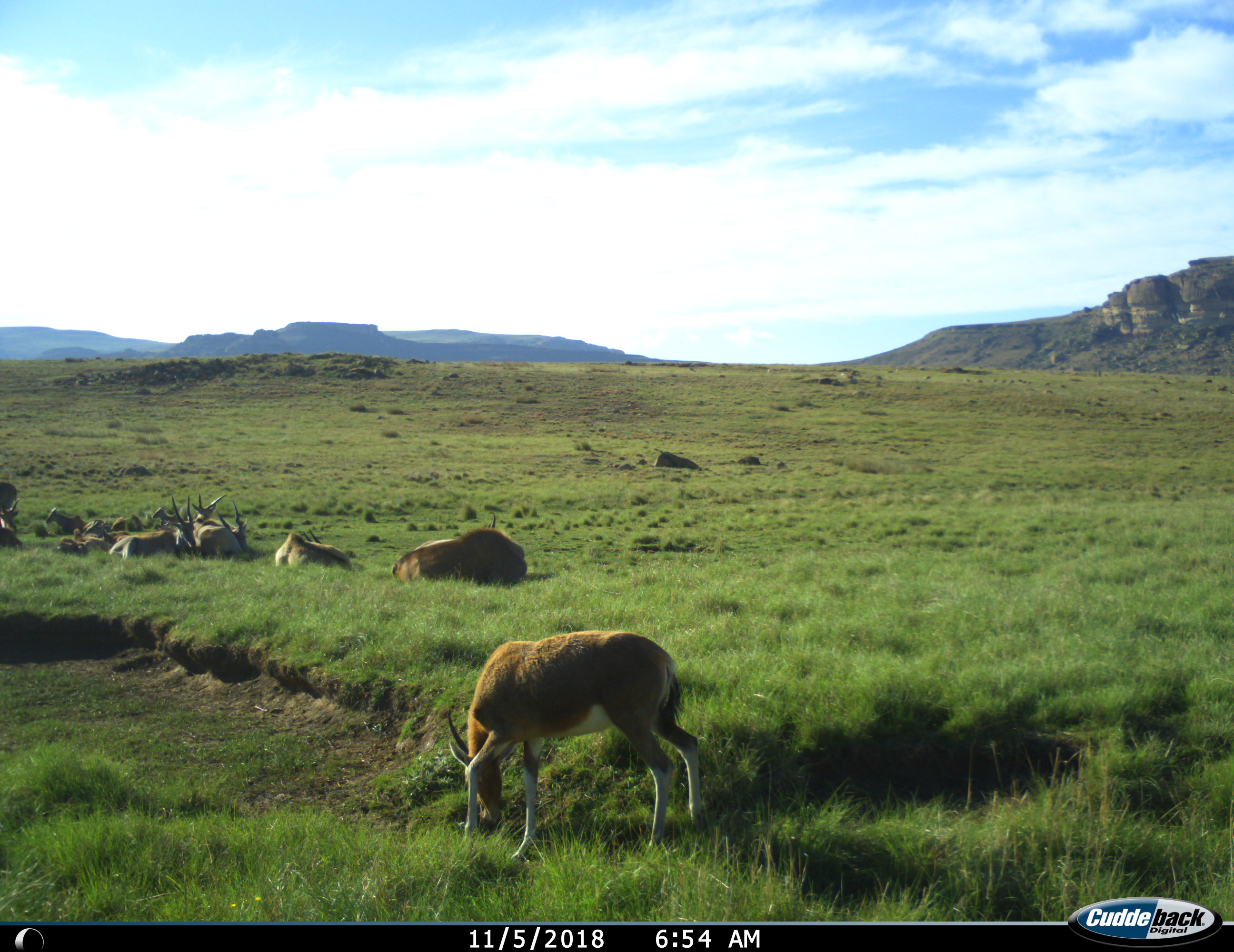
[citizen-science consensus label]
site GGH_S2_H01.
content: unidentified animal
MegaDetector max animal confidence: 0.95